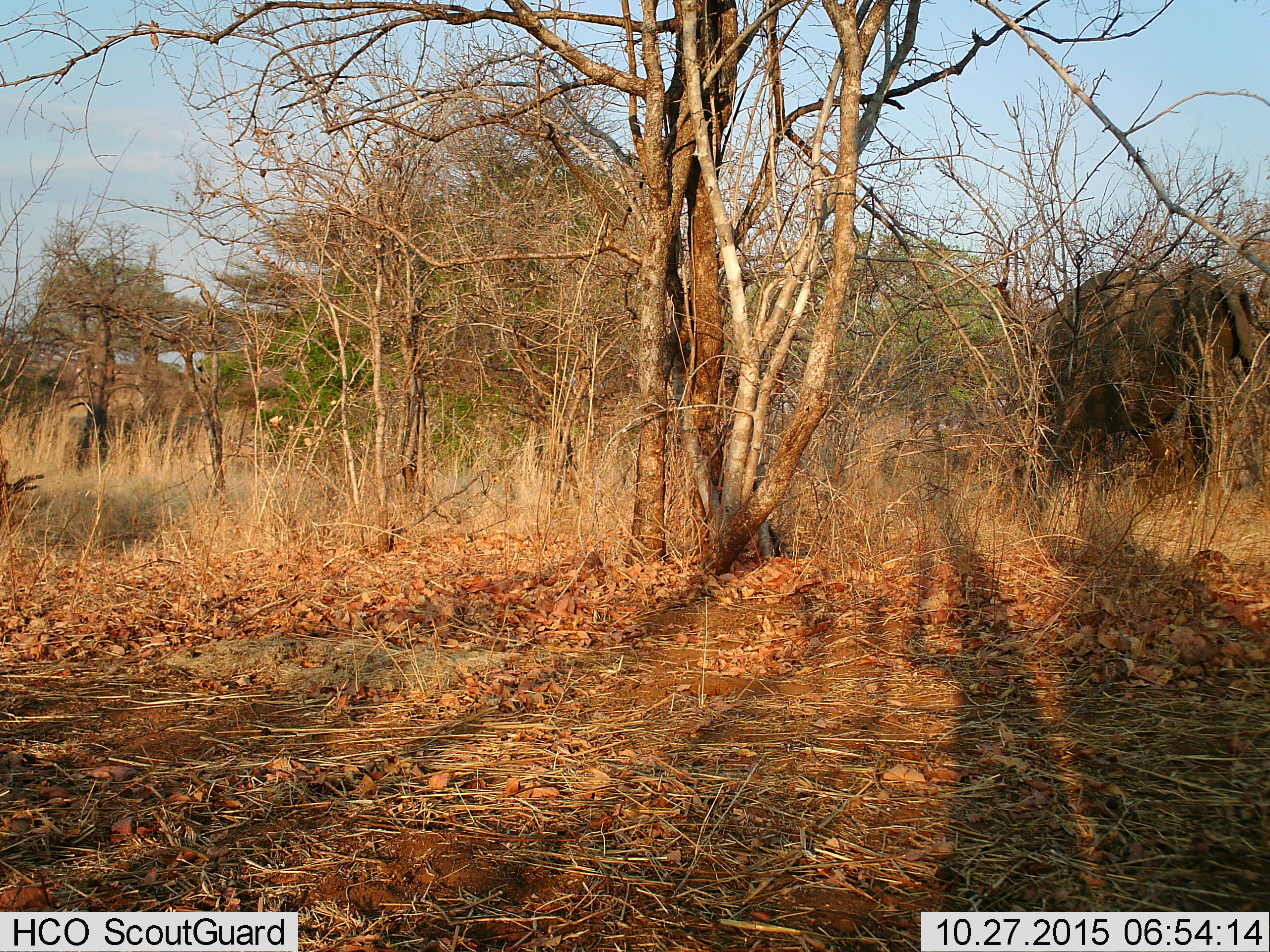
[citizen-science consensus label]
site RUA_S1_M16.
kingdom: Animalia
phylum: Chordata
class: Mammalia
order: Proboscidea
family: Elephantidae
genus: Loxodonta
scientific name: Loxodonta africana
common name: african bush elephant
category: elephant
Elephant (african bush elephant) (Loxodonta africana), count 1. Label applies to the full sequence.